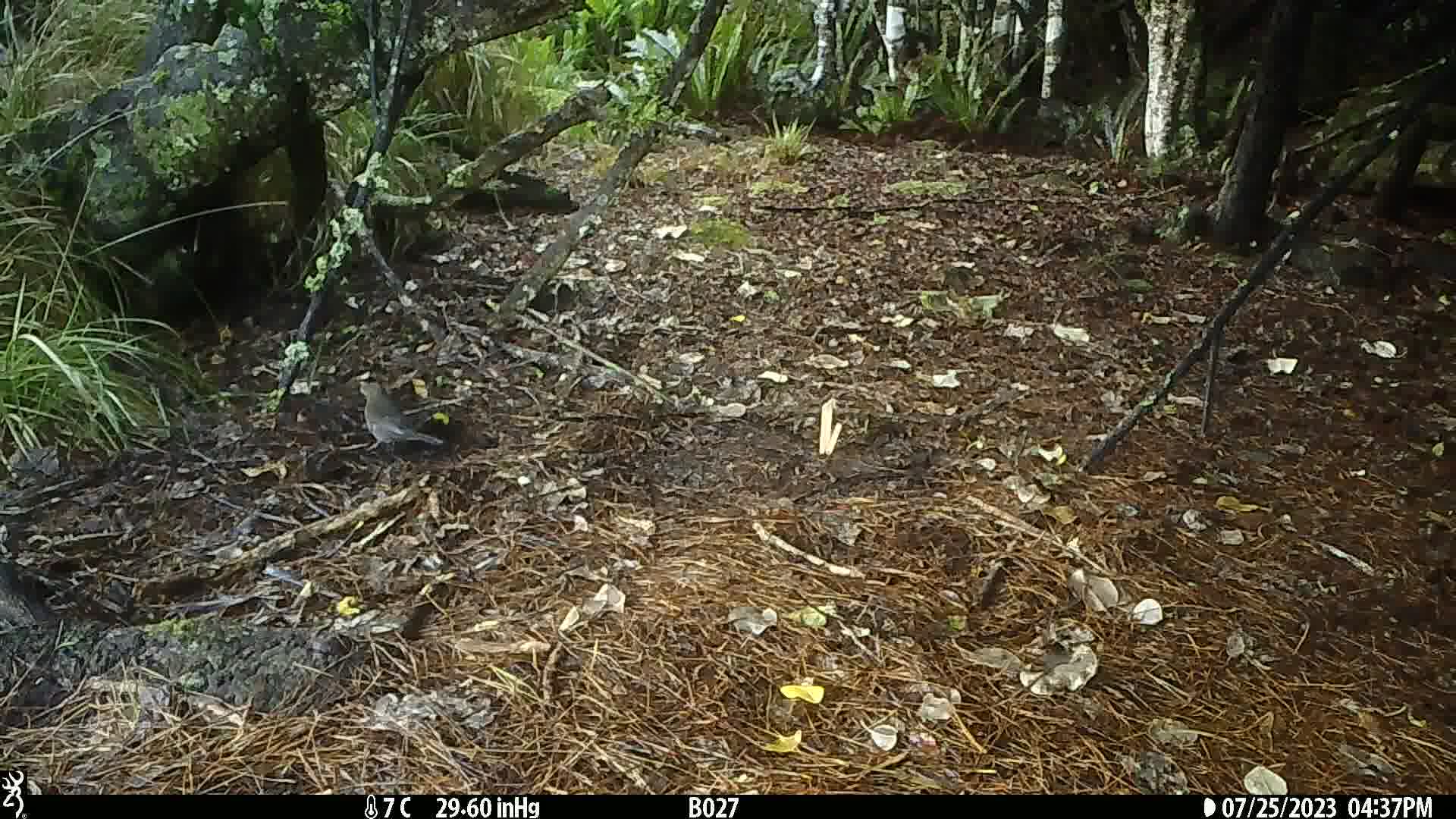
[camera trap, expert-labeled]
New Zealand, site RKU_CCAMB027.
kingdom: Animalia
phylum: Chordata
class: Aves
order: Passeriformes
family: Turdidae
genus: Turdus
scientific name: Turdus merula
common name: eurasian blackbird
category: blackbird